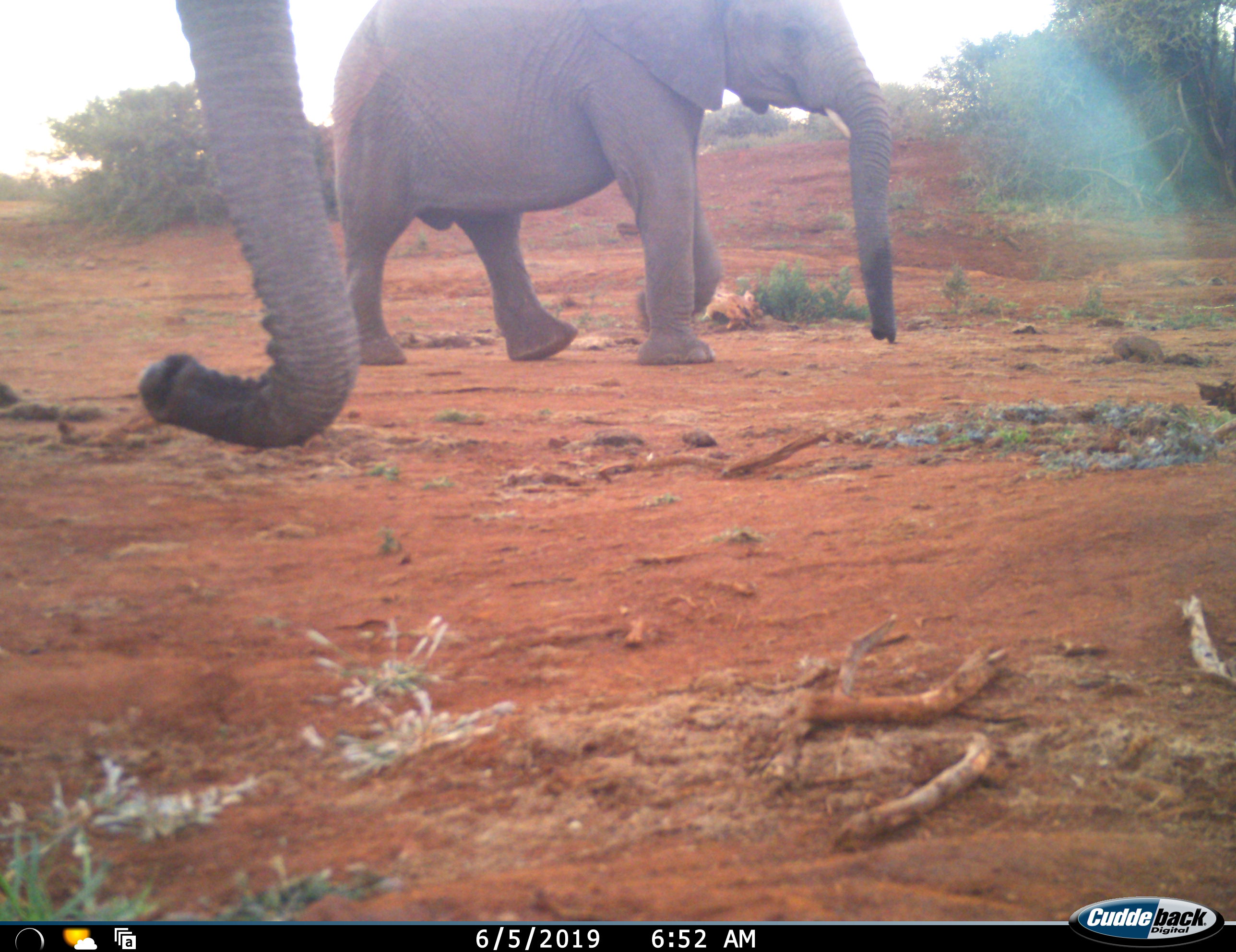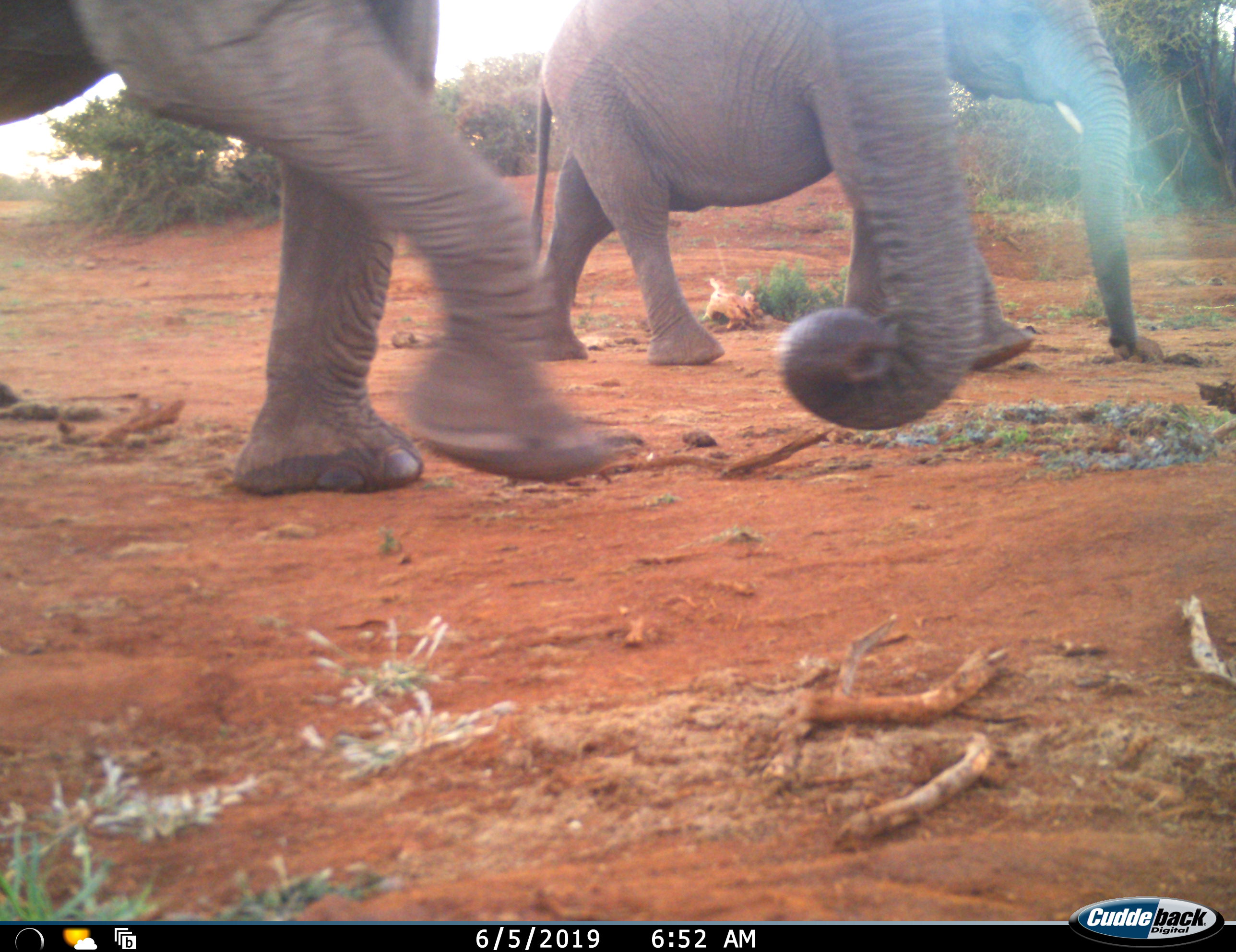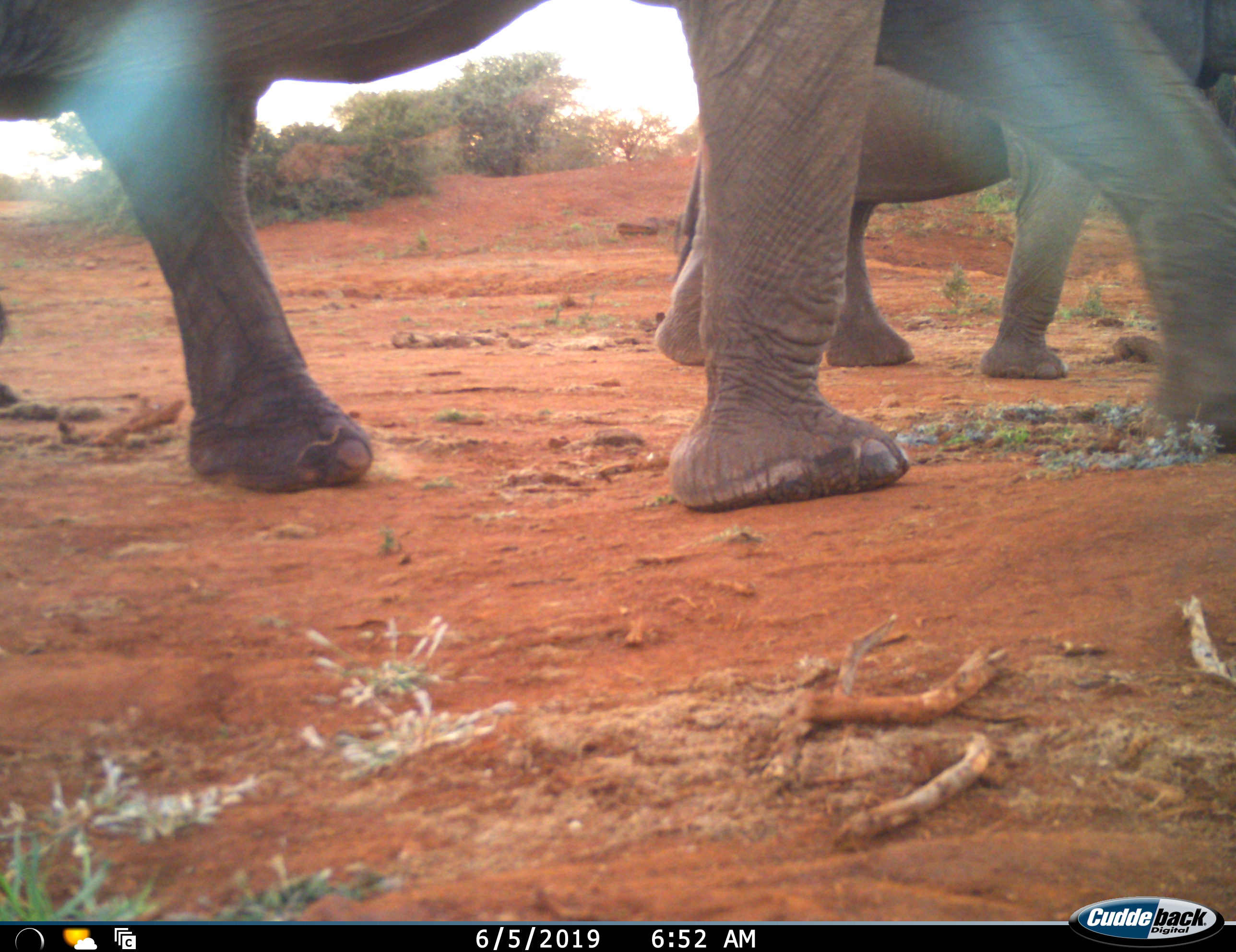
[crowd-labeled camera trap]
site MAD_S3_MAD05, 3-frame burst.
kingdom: Animalia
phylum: Chordata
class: Mammalia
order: Proboscidea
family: Elephantidae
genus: Loxodonta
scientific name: Loxodonta africana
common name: african bush elephant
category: elephant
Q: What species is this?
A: Elephant (african bush elephant) (Loxodonta africana).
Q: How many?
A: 2.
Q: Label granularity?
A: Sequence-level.